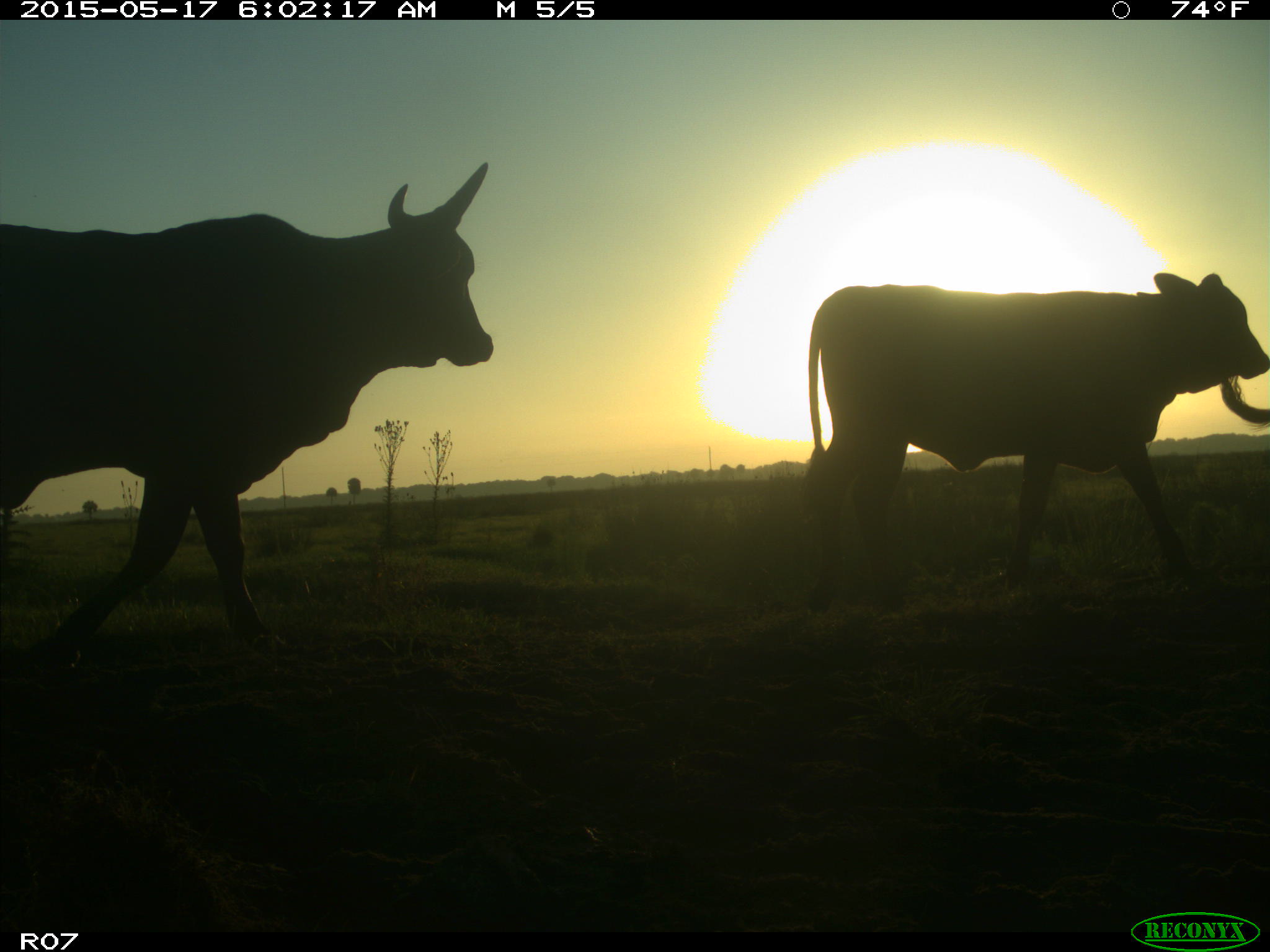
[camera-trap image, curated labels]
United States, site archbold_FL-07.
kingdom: Animalia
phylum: Chordata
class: Mammalia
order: Artiodactyla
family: Bovidae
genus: Bos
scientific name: Bos taurus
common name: domestic cow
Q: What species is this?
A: Bos taurus (domestic cow).